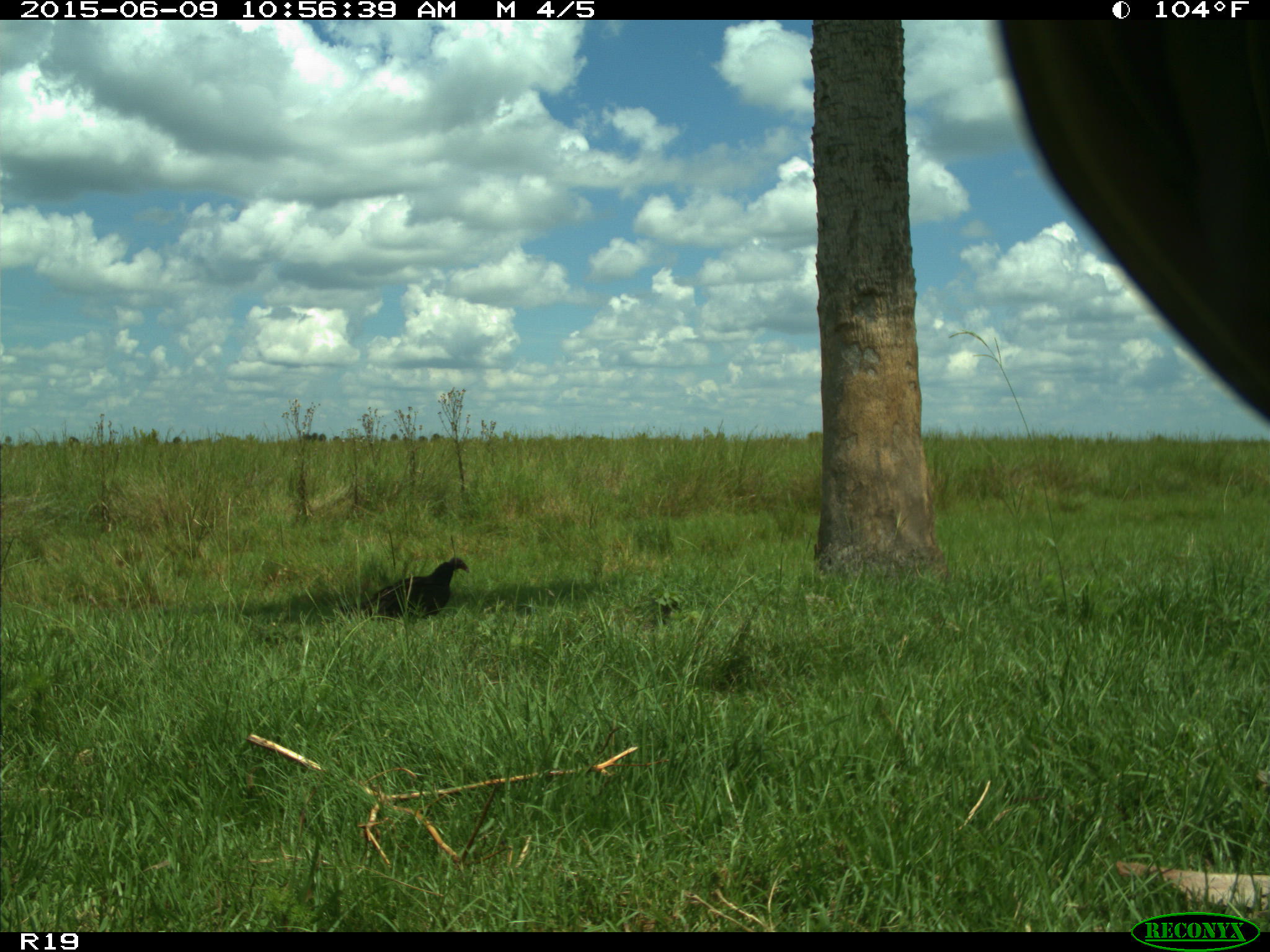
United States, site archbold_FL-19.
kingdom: Animalia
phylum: Chordata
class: Aves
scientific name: Aves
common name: birds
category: unidentified bird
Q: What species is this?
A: Unidentified bird (birds) (Aves).